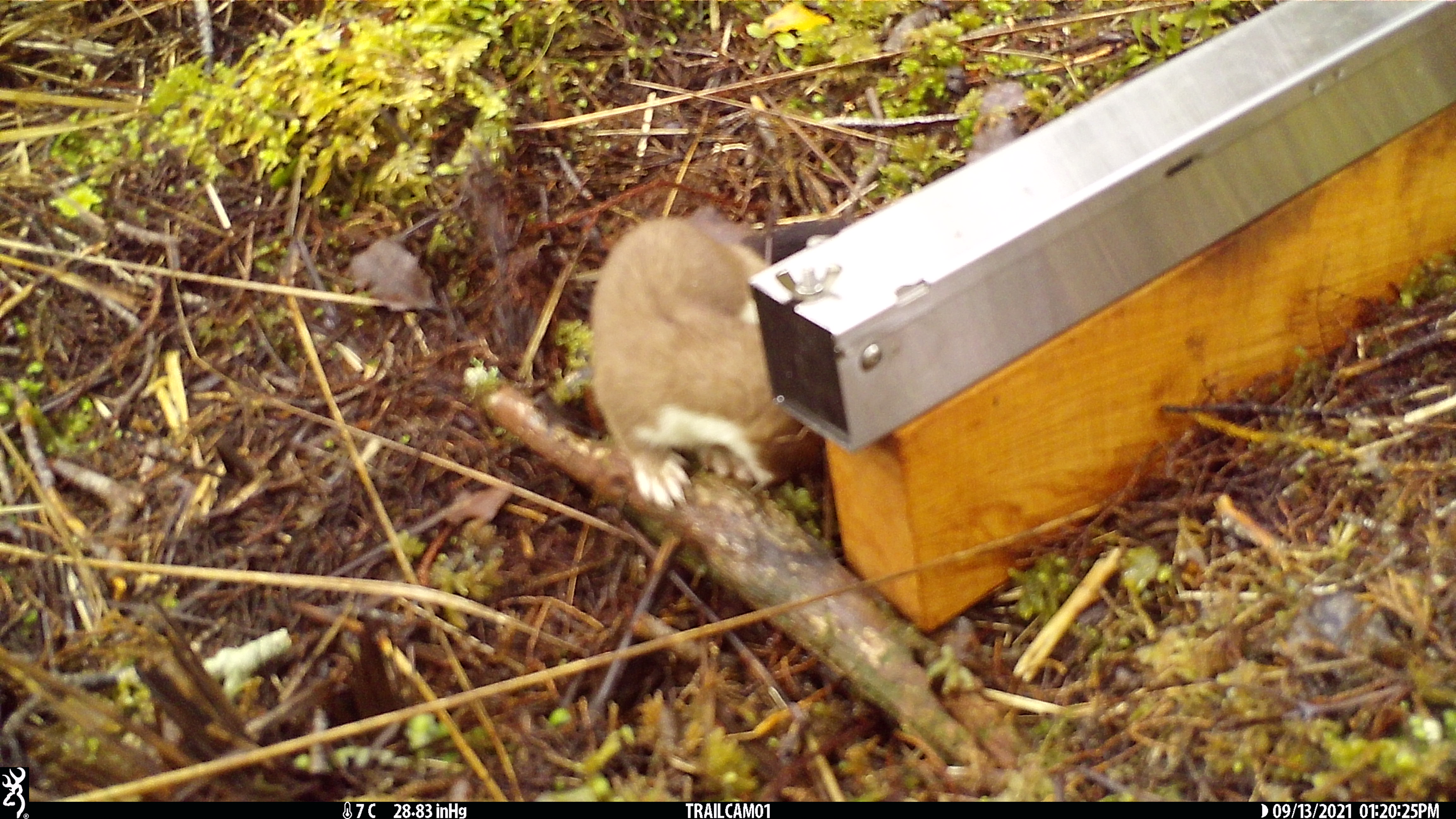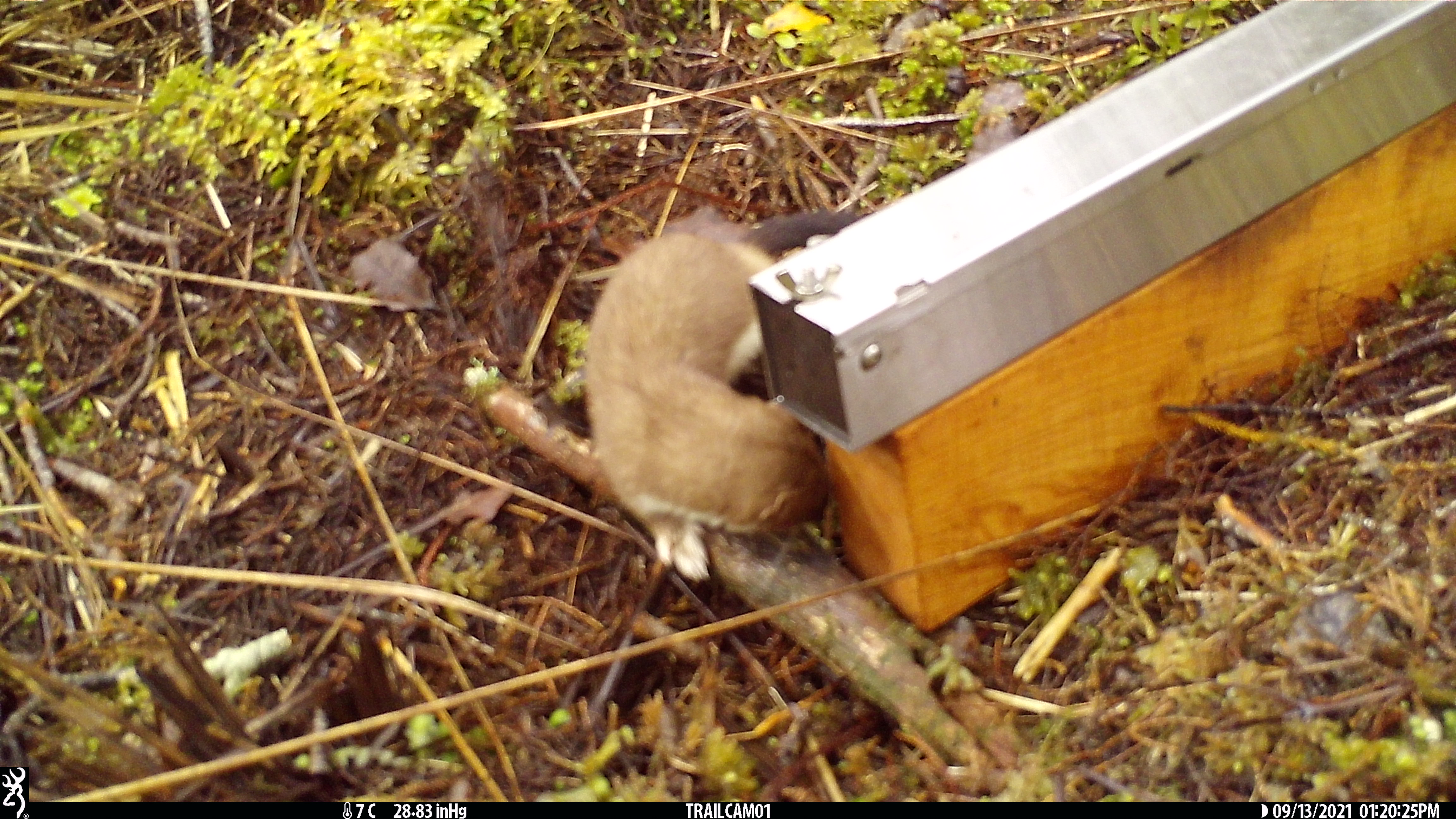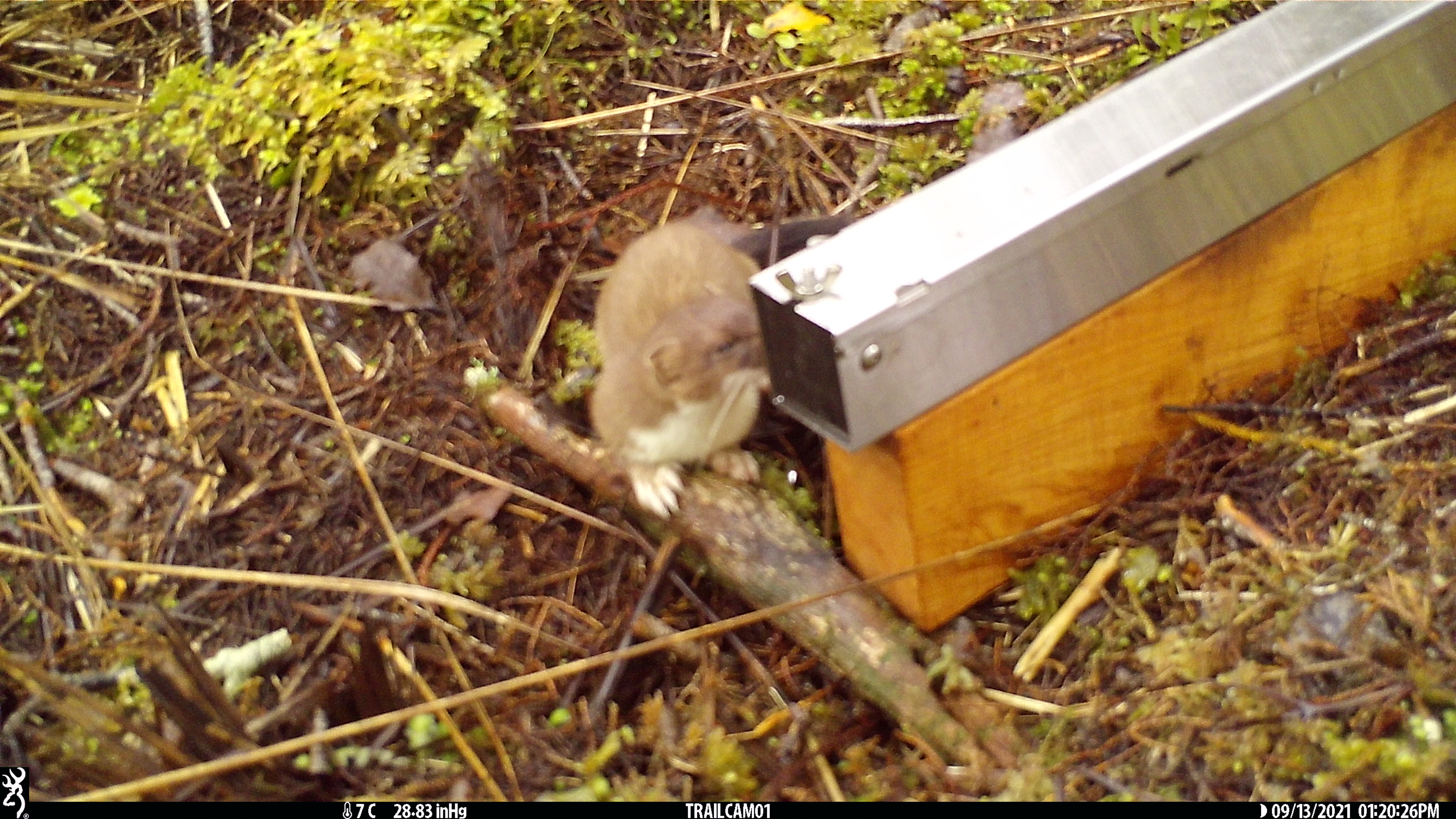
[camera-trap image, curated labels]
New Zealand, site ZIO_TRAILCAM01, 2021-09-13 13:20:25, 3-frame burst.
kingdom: Animalia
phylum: Chordata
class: Mammalia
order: Carnivora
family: Mustelidae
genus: Mustela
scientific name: Mustela erminea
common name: stoat